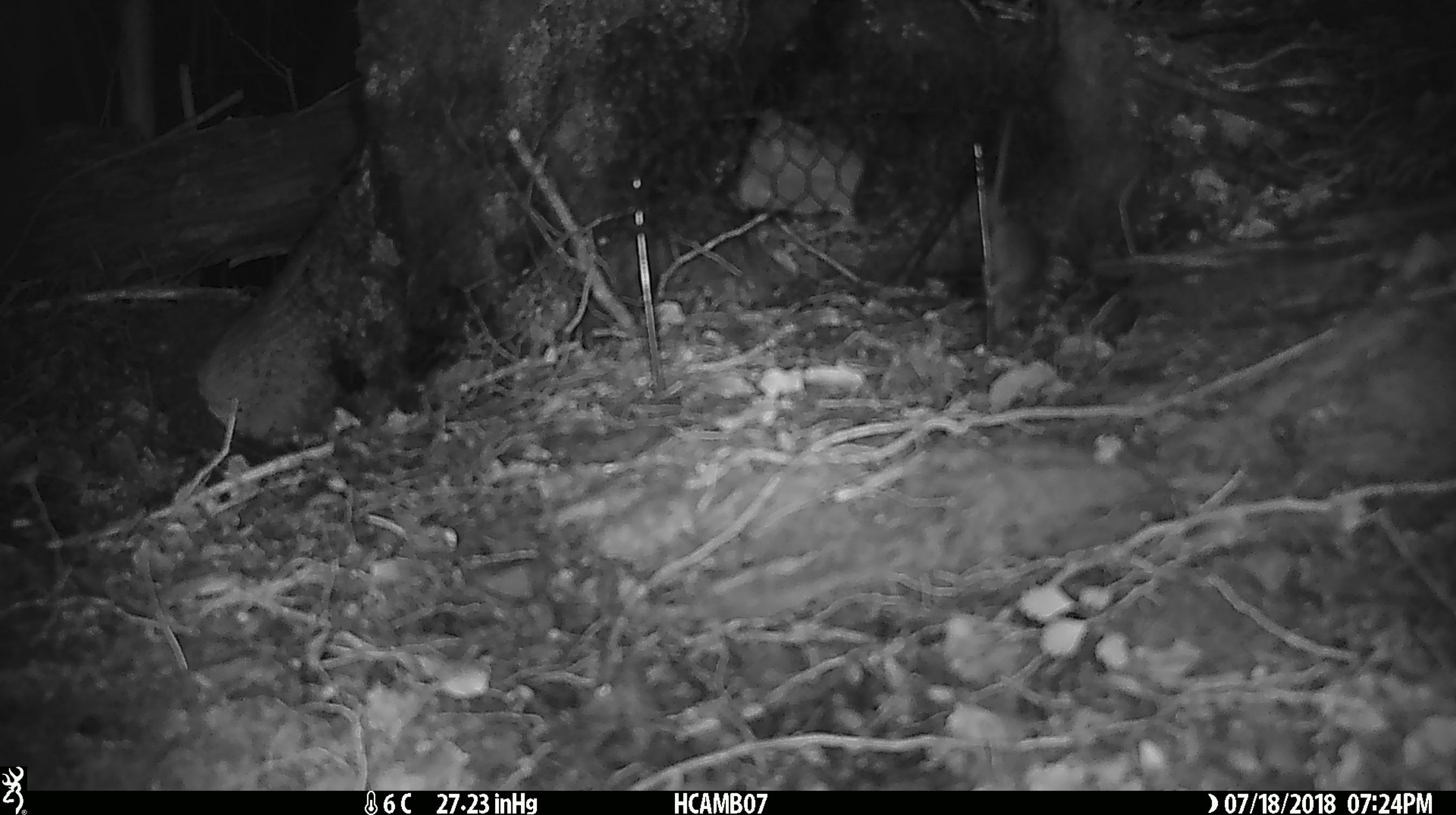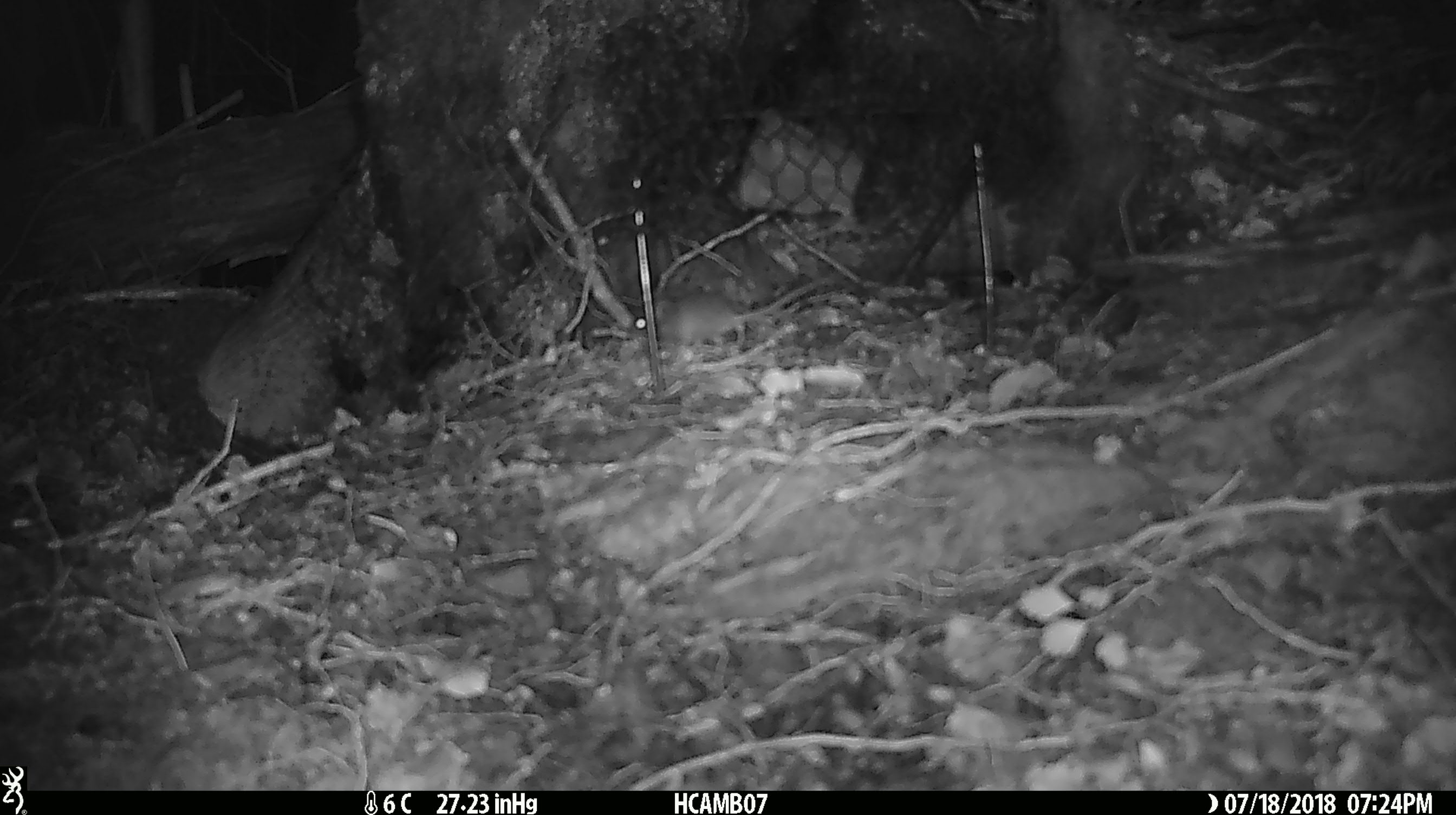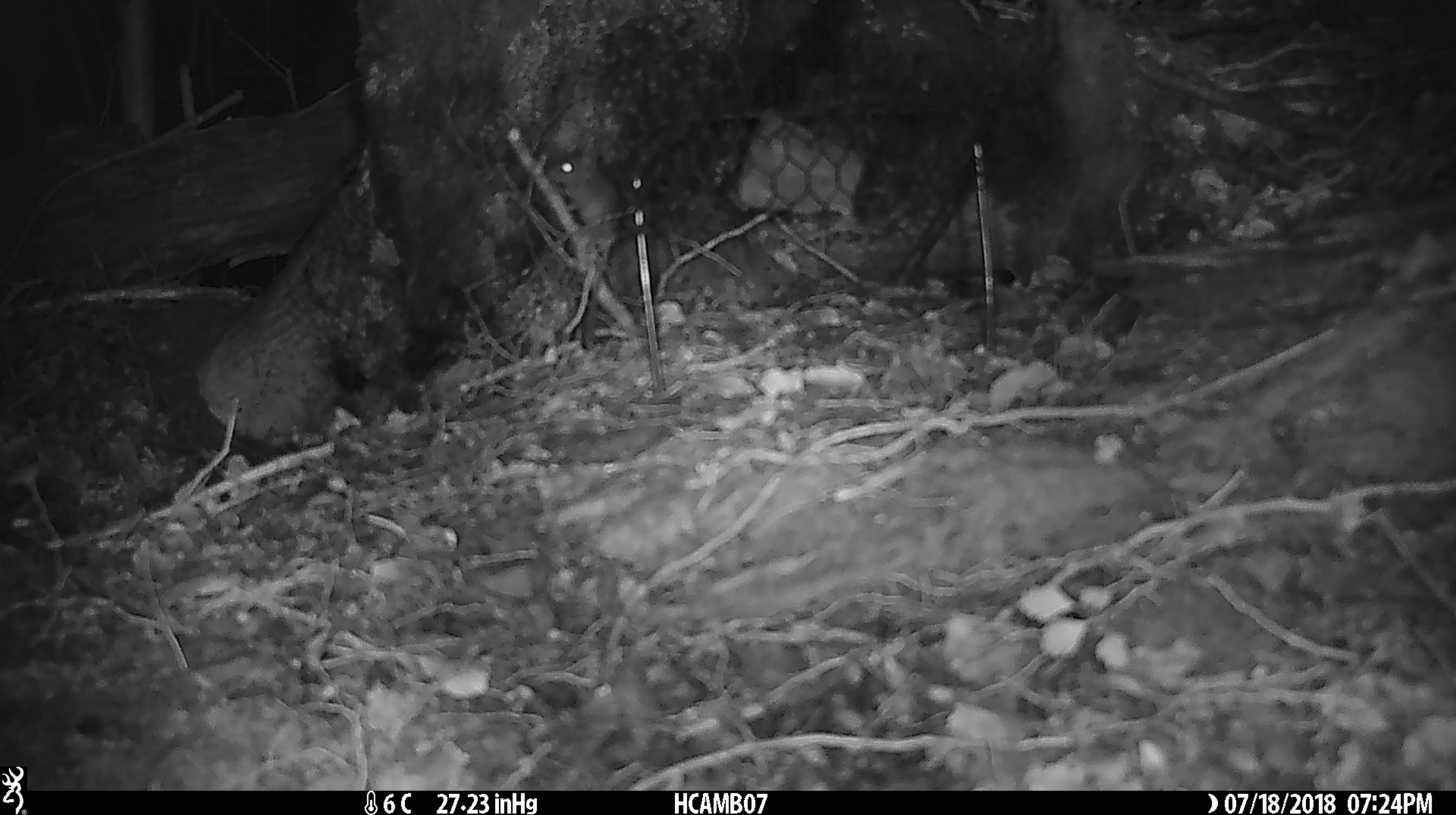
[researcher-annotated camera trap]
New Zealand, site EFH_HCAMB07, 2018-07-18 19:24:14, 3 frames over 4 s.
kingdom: Animalia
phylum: Chordata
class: Mammalia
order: Rodentia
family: Muridae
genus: Mus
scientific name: Mus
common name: mouse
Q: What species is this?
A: Mouse (Mus).